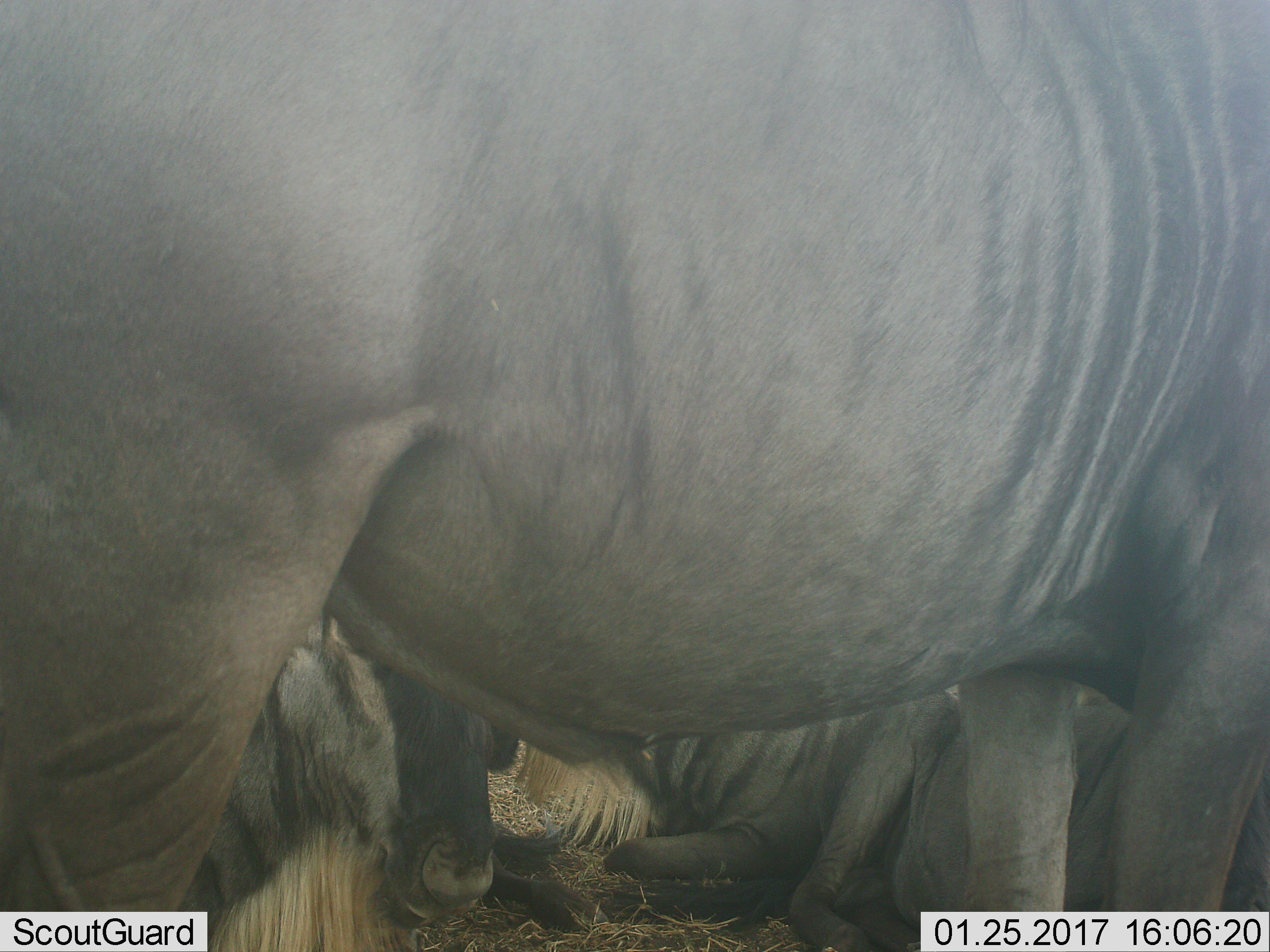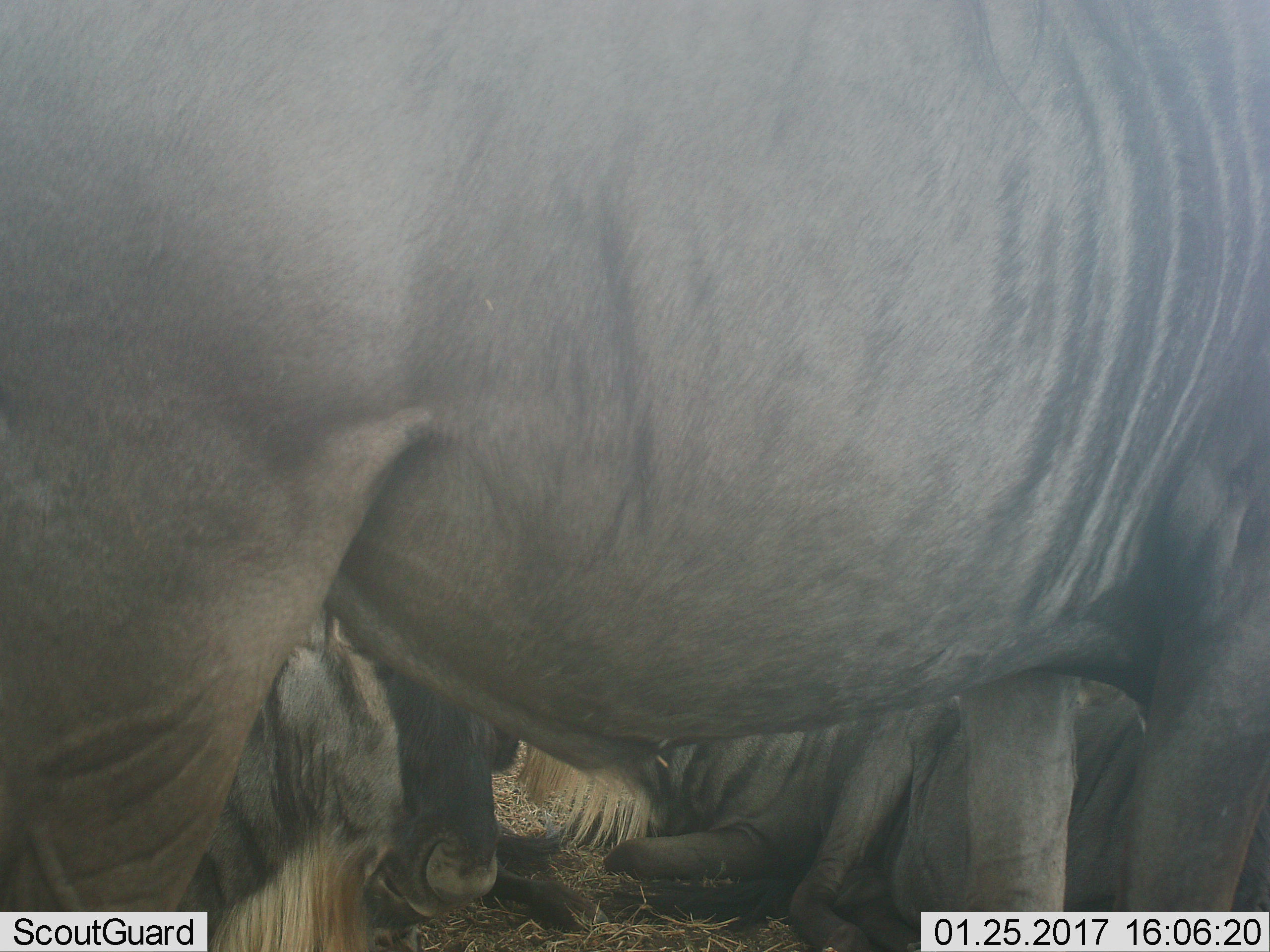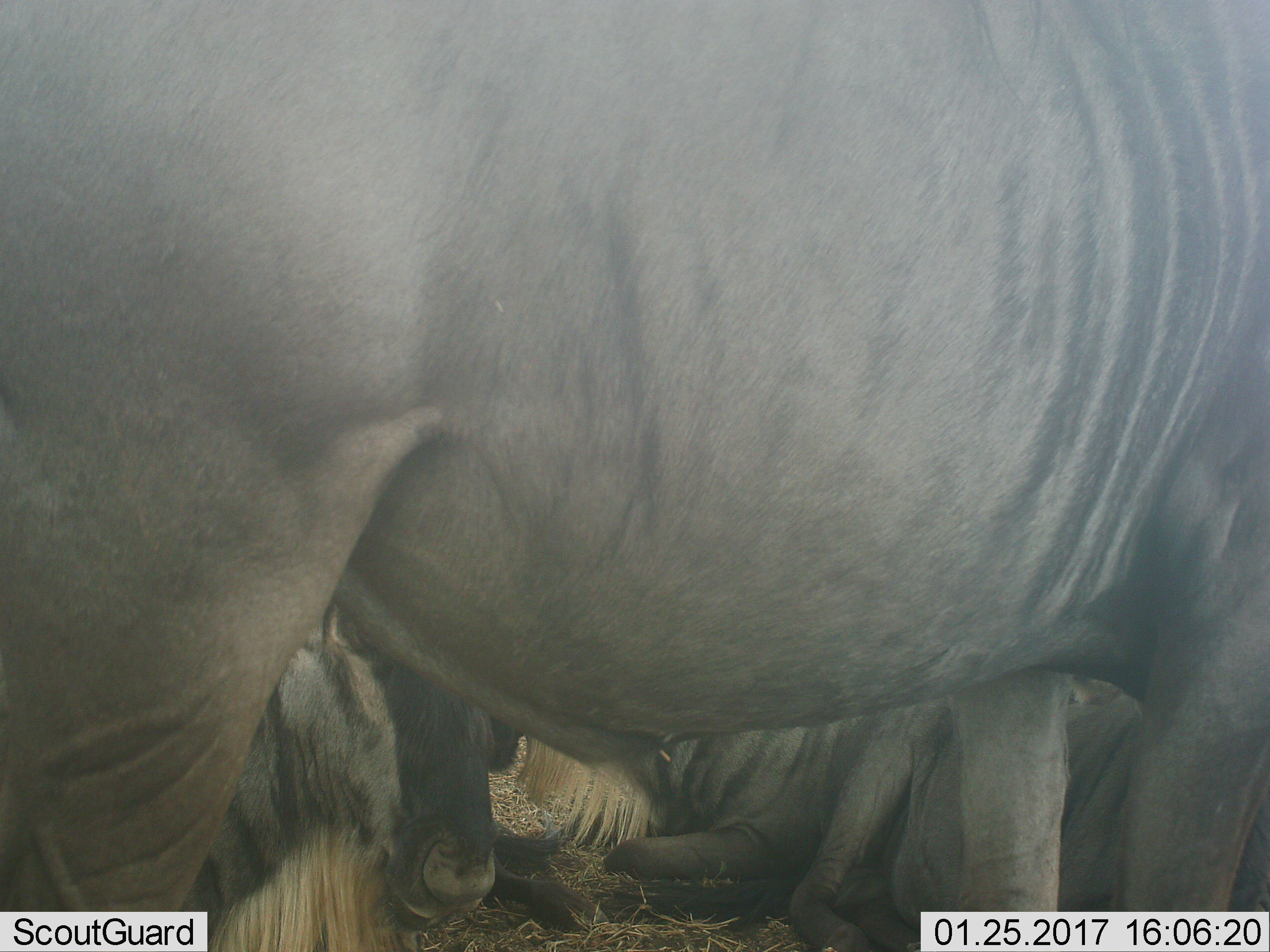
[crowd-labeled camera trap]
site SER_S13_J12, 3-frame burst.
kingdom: Animalia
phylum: Chordata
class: Mammalia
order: Artiodactyla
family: Bovidae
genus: Connochaetes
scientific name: Connochaetes taurinus taurinus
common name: blue wildebeest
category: wildebeestblue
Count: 4.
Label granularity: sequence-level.